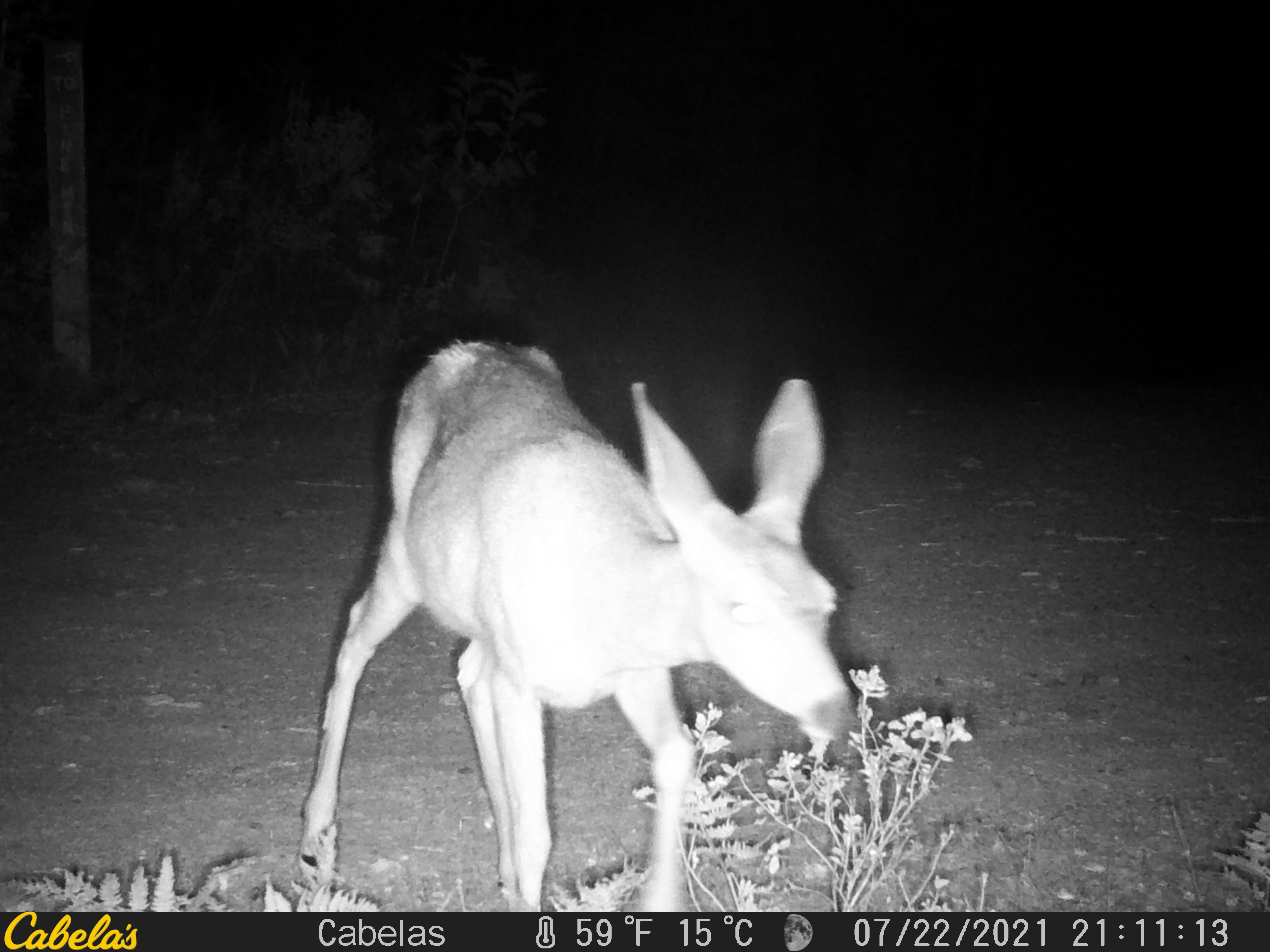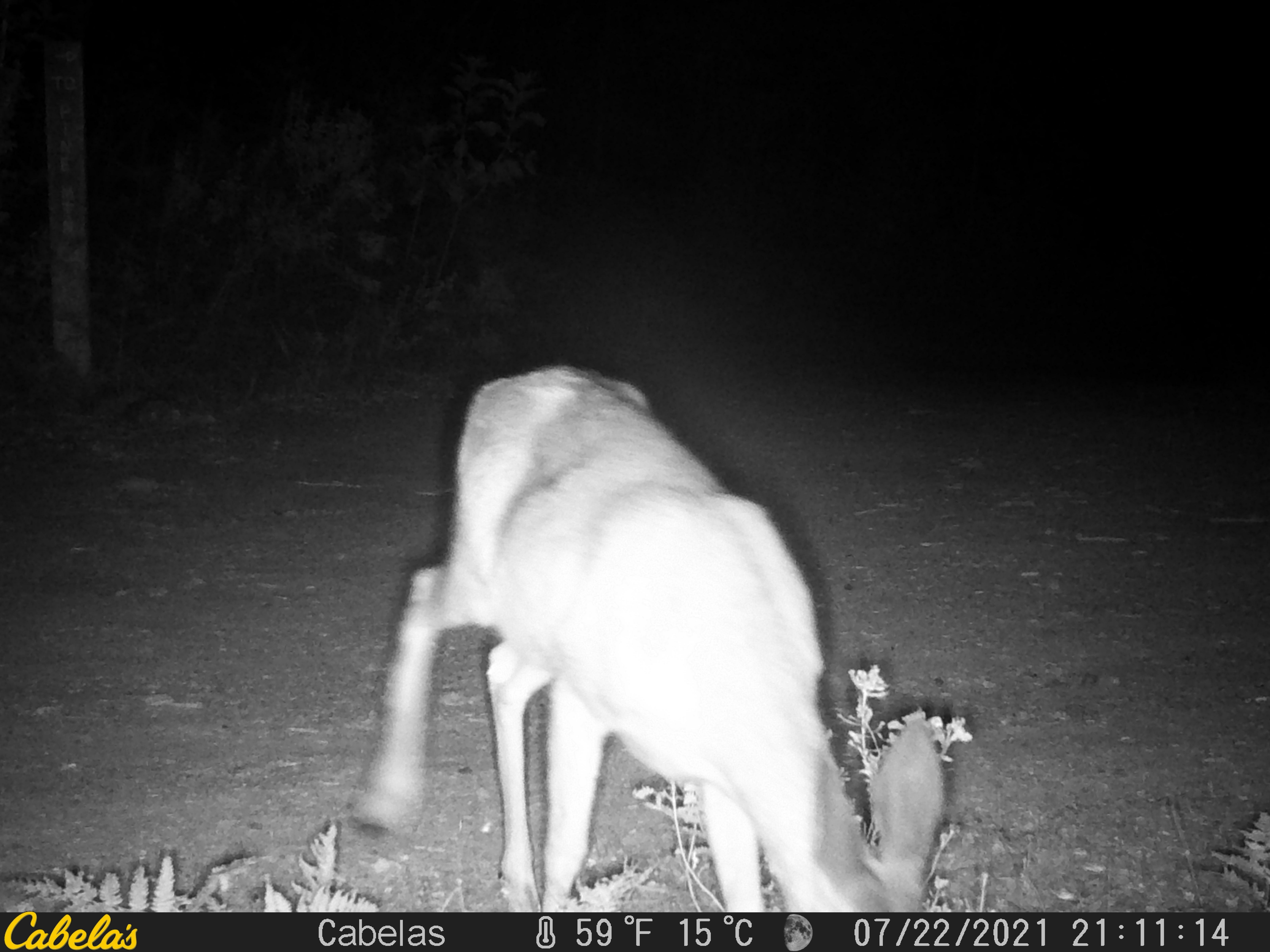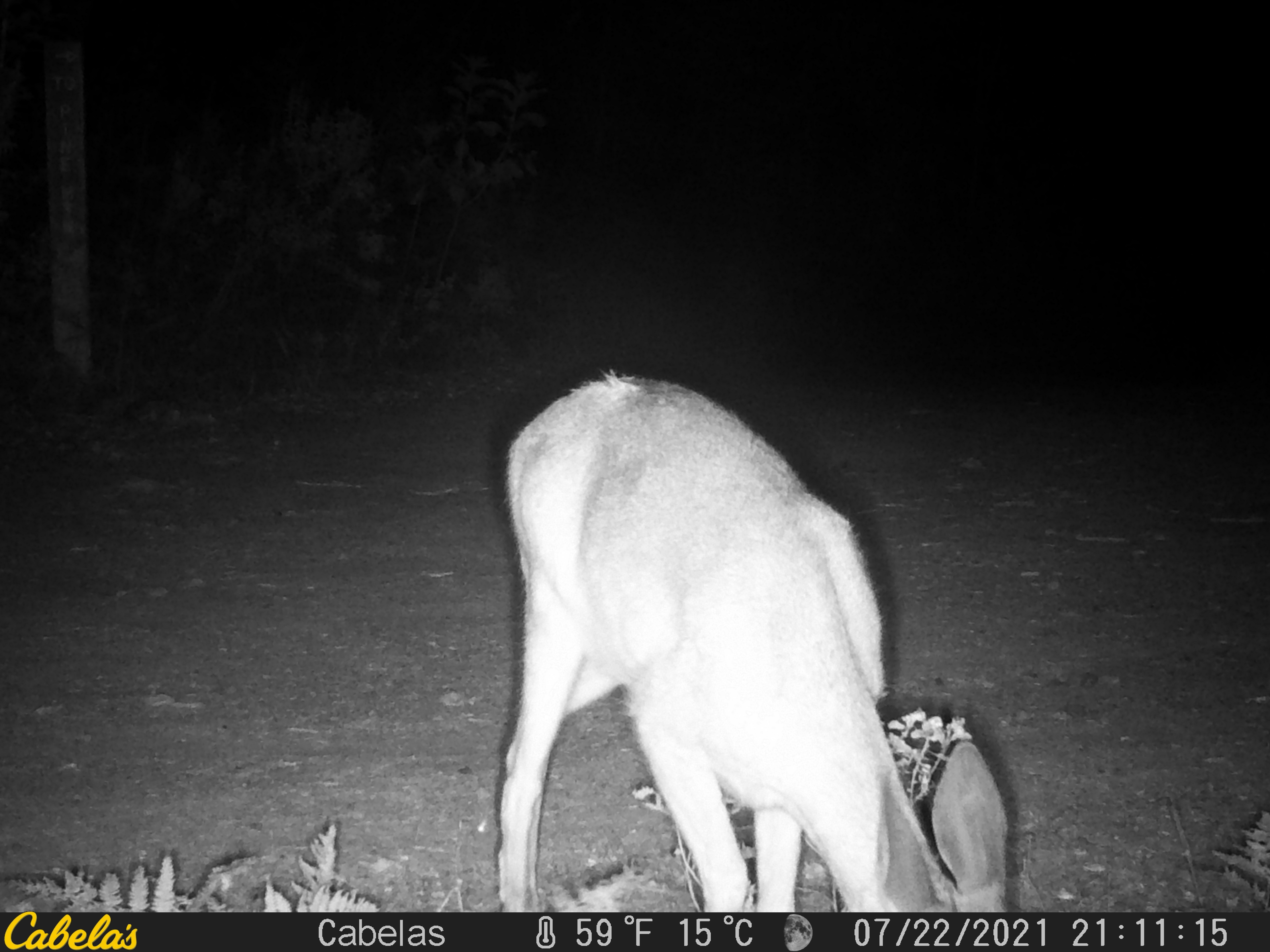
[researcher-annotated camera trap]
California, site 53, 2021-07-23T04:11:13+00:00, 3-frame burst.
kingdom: Animalia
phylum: Chordata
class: Mammalia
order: Artiodactyla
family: Cervidae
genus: Odocoileus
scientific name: Odocoileus hemionus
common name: mule deer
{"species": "mule deer (Odocoileus hemionus)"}